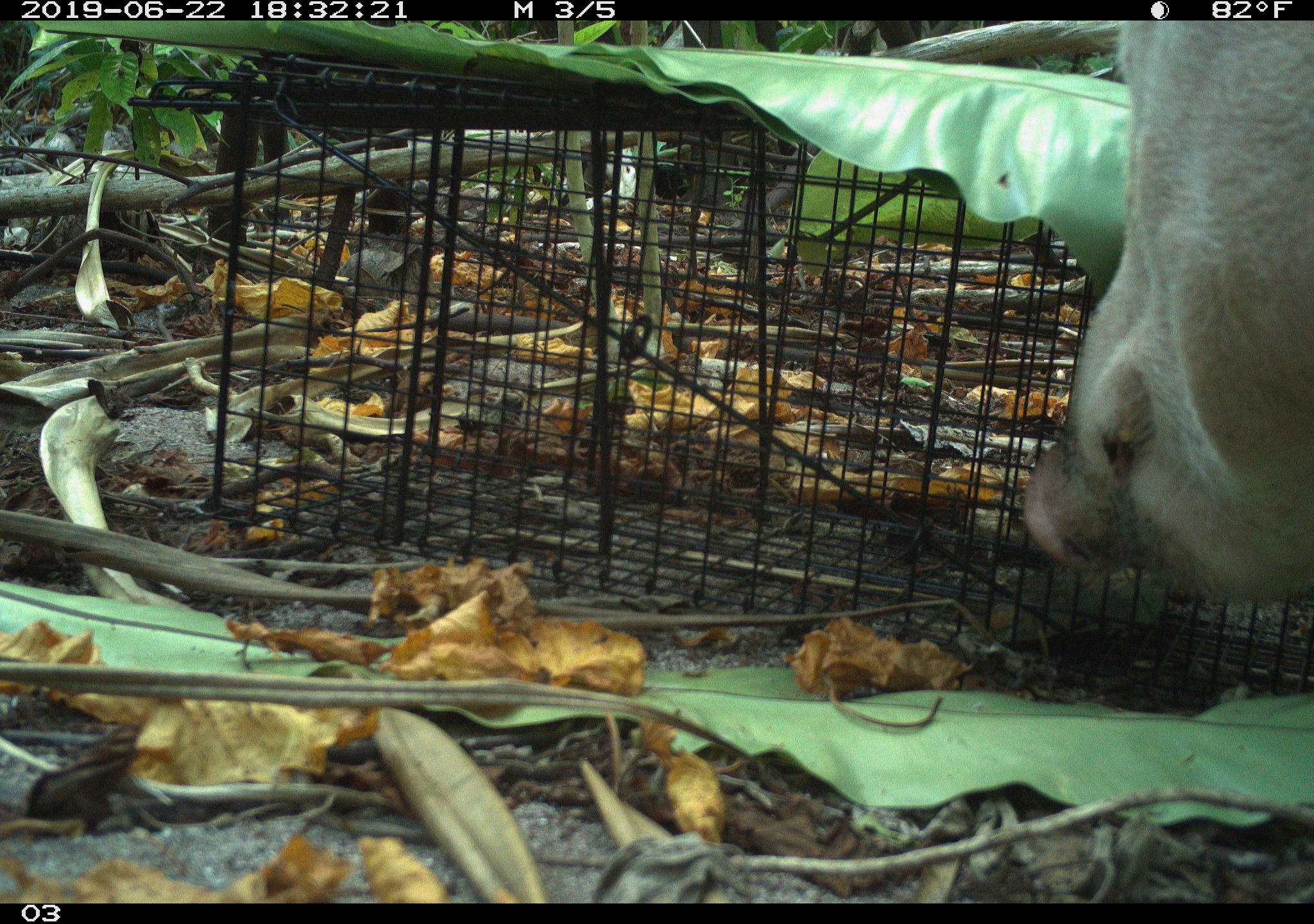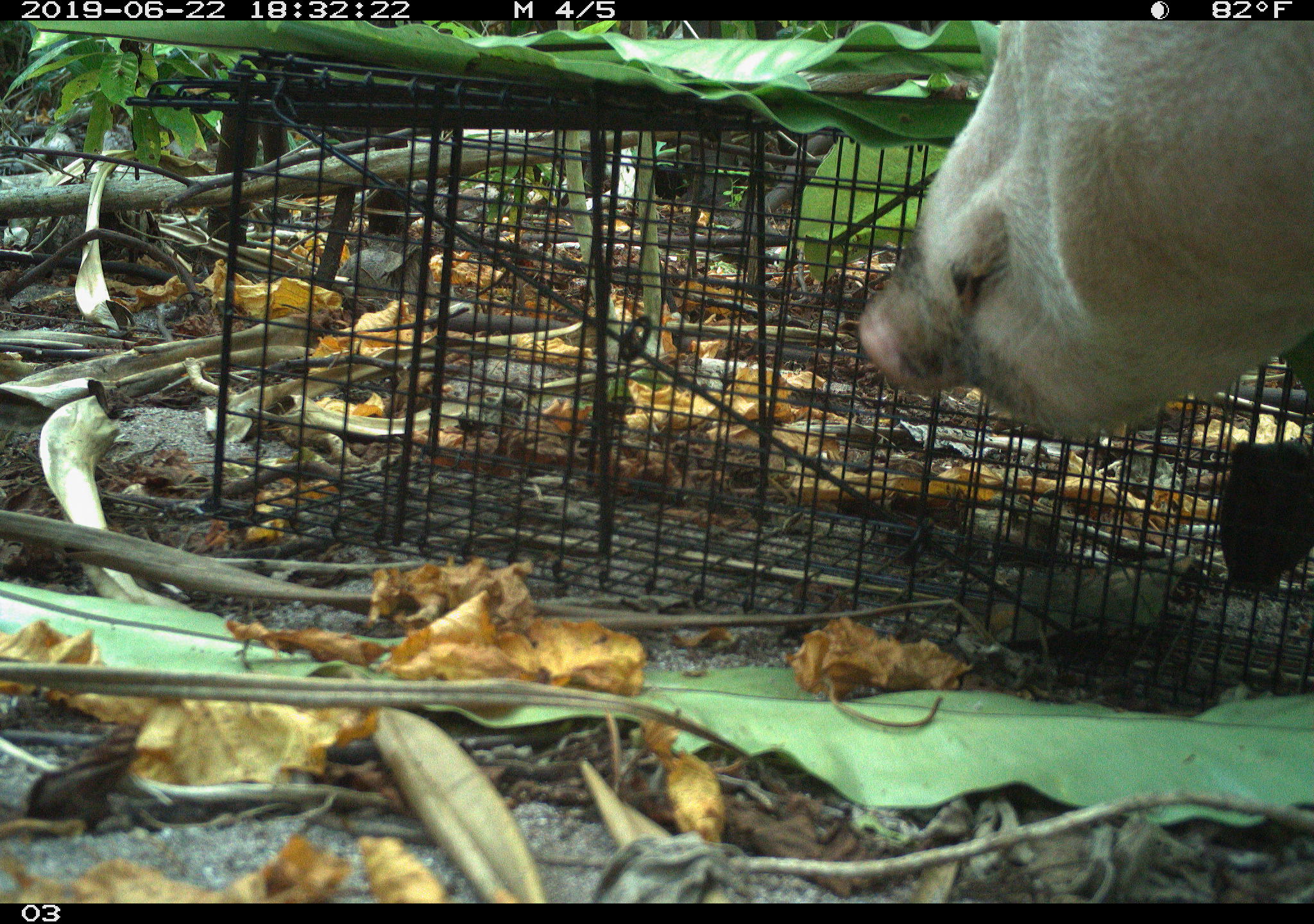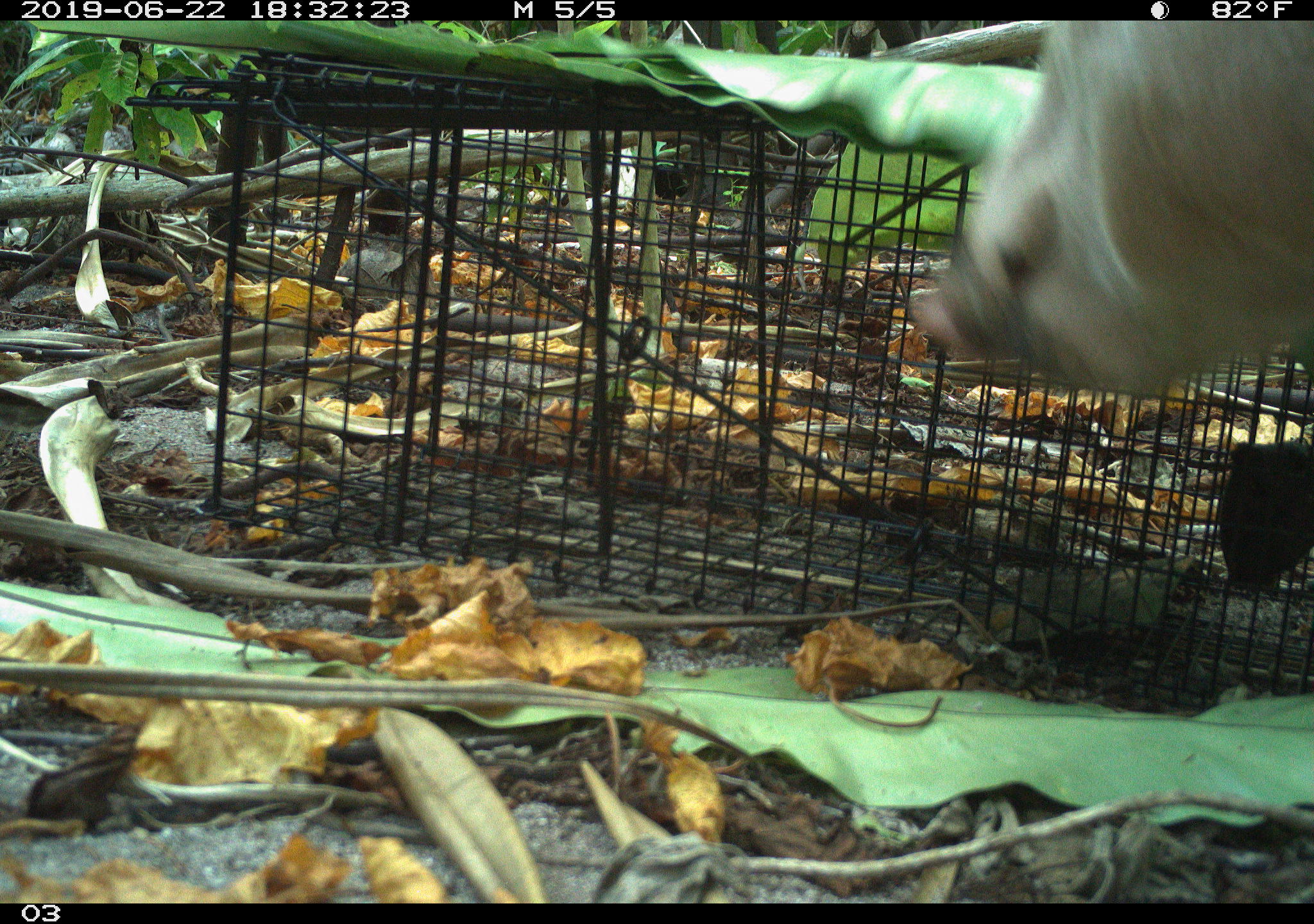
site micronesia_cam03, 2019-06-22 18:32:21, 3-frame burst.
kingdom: Animalia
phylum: Chordata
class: Mammalia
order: Artiodactyla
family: Suidae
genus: Sus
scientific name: Sus scrofa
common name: pig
Pig (Sus scrofa).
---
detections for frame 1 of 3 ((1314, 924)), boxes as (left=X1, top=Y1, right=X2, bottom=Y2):
pig: (left=1013, top=24, right=1314, bottom=600)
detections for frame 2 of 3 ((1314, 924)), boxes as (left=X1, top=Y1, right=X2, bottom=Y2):
pig: (left=853, top=22, right=1314, bottom=433)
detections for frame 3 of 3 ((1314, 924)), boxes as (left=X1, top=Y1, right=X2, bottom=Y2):
pig: (left=905, top=19, right=1314, bottom=415)